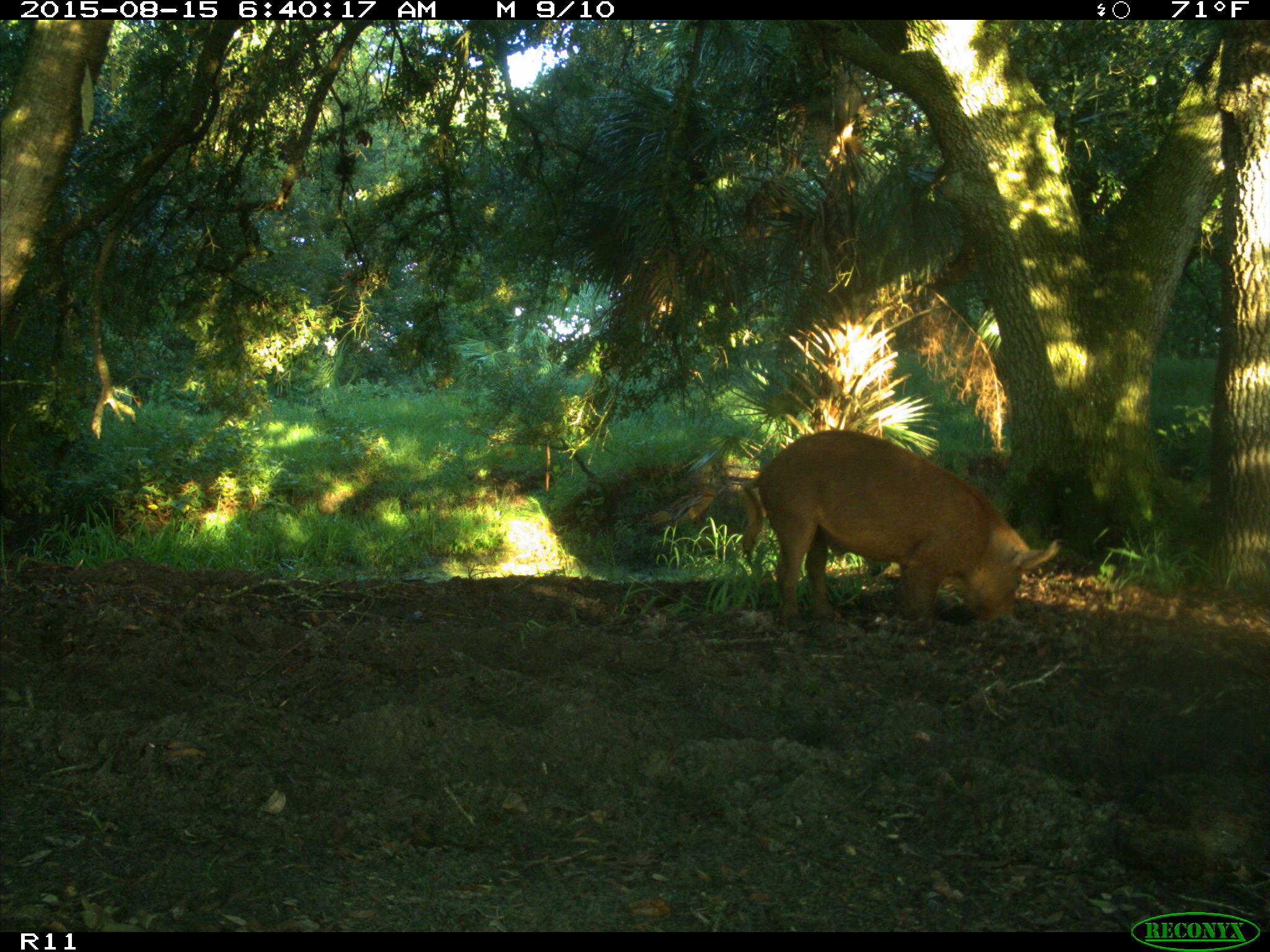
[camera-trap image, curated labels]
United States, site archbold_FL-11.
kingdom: Animalia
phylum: Chordata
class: Mammalia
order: Artiodactyla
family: Suidae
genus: Sus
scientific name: Sus scrofa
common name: wild boar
Sus scrofa (wild boar).